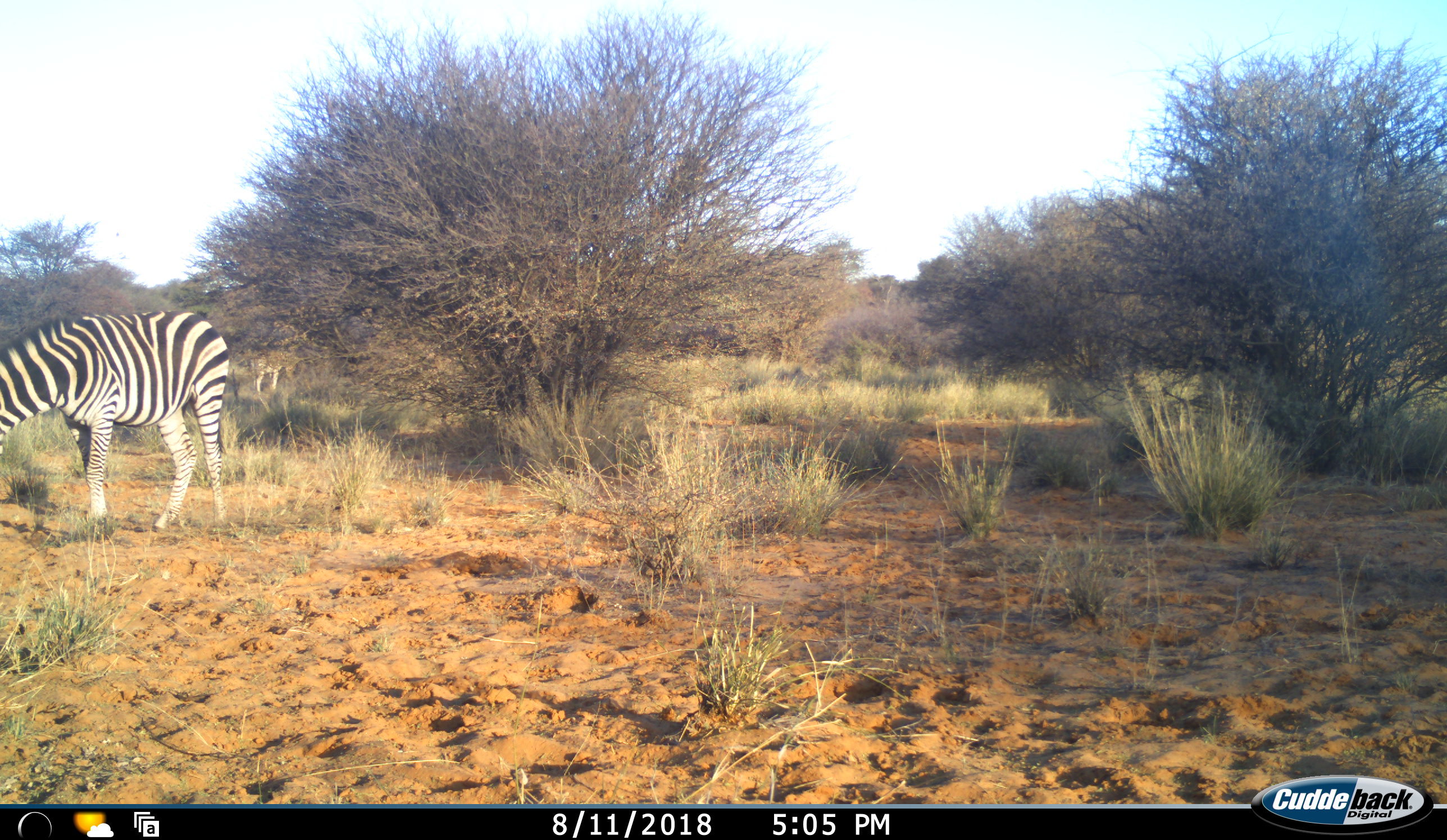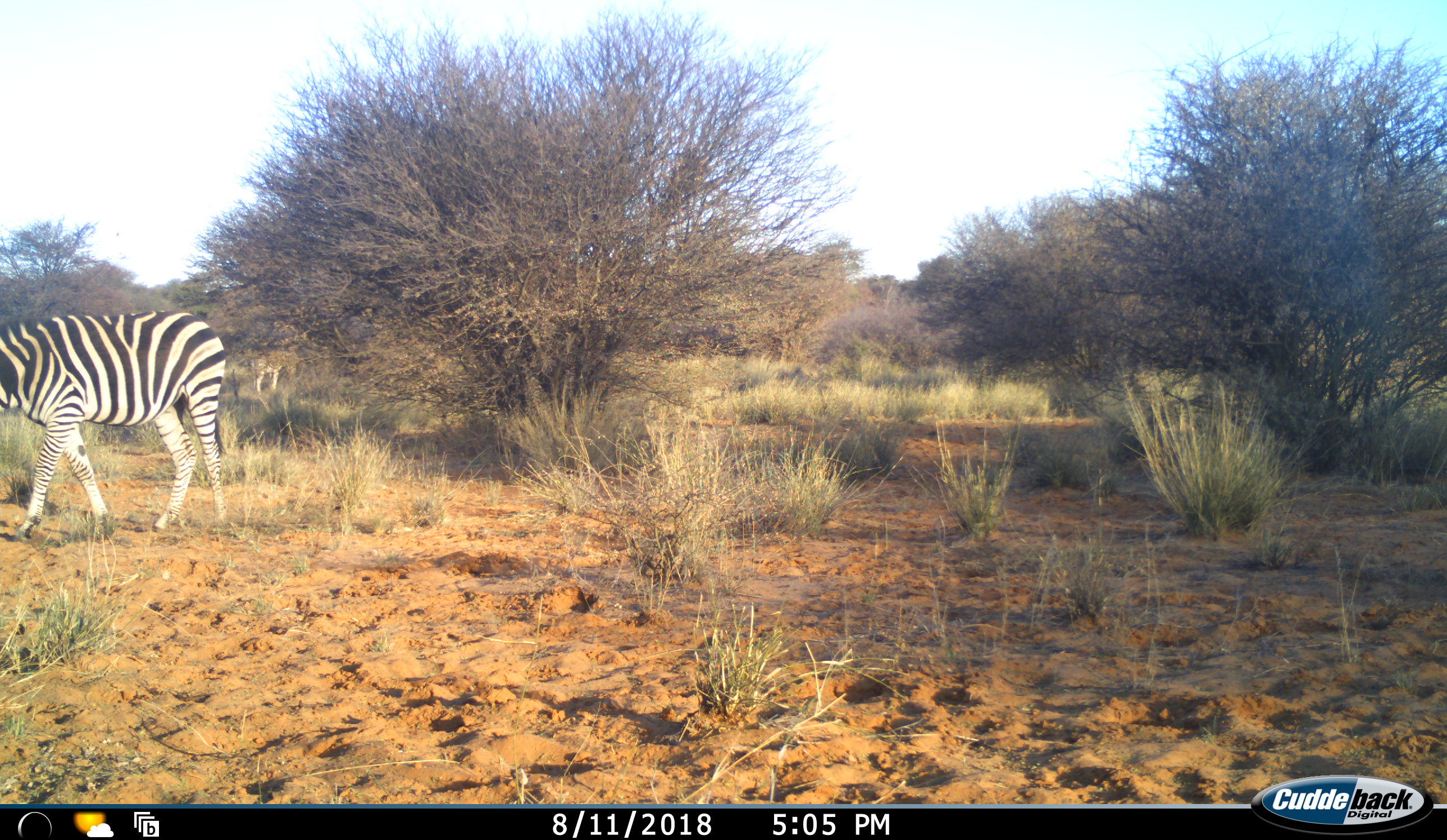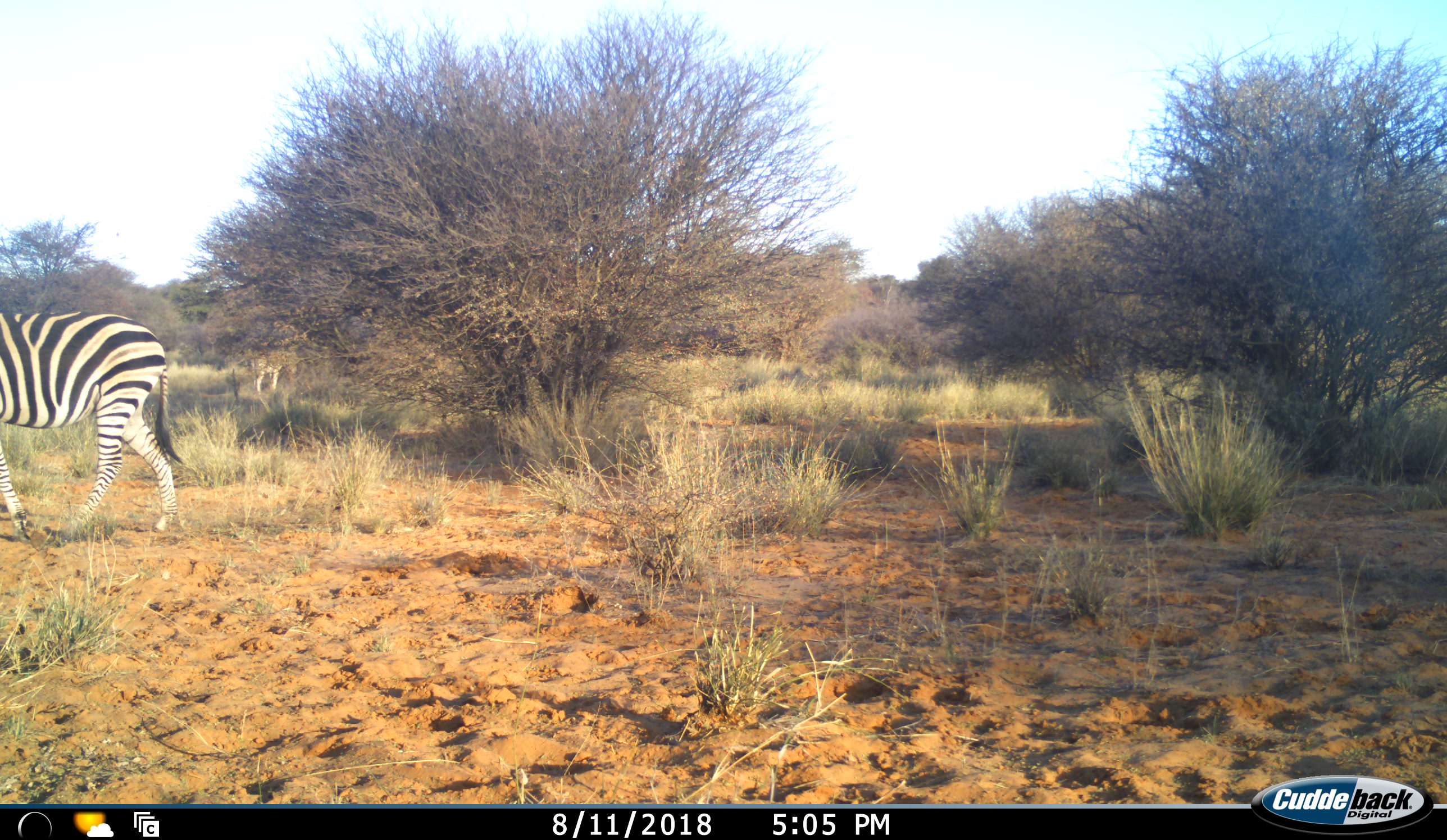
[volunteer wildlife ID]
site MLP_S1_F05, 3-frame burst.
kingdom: Animalia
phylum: Chordata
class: Mammalia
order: Perissodactyla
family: Equidae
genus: Equus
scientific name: Equus quagga burchellii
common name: burchell's zebra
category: zebraburchells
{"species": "zebraburchells (burchell's zebra) (Equus quagga burchellii)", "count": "1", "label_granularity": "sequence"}